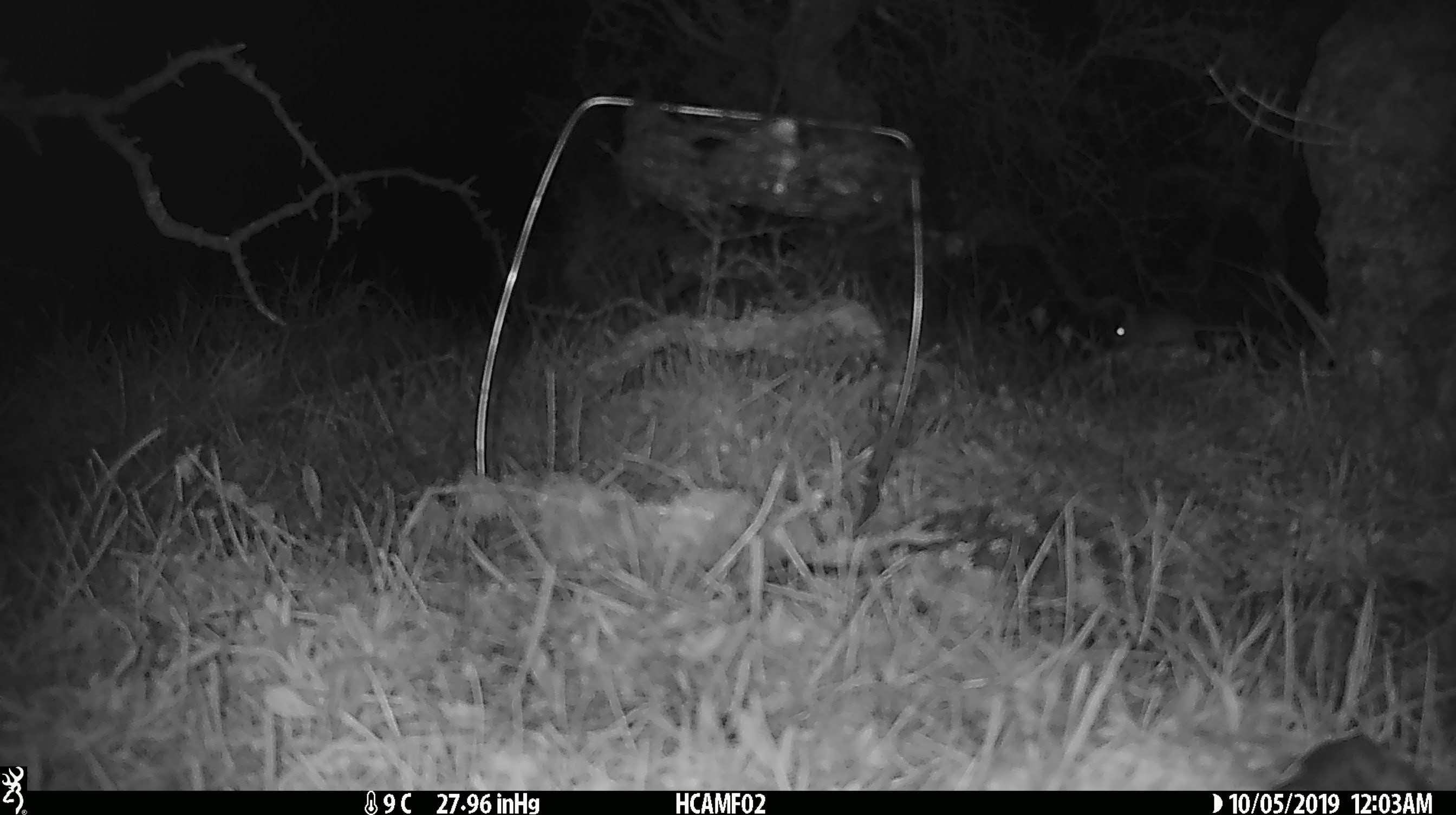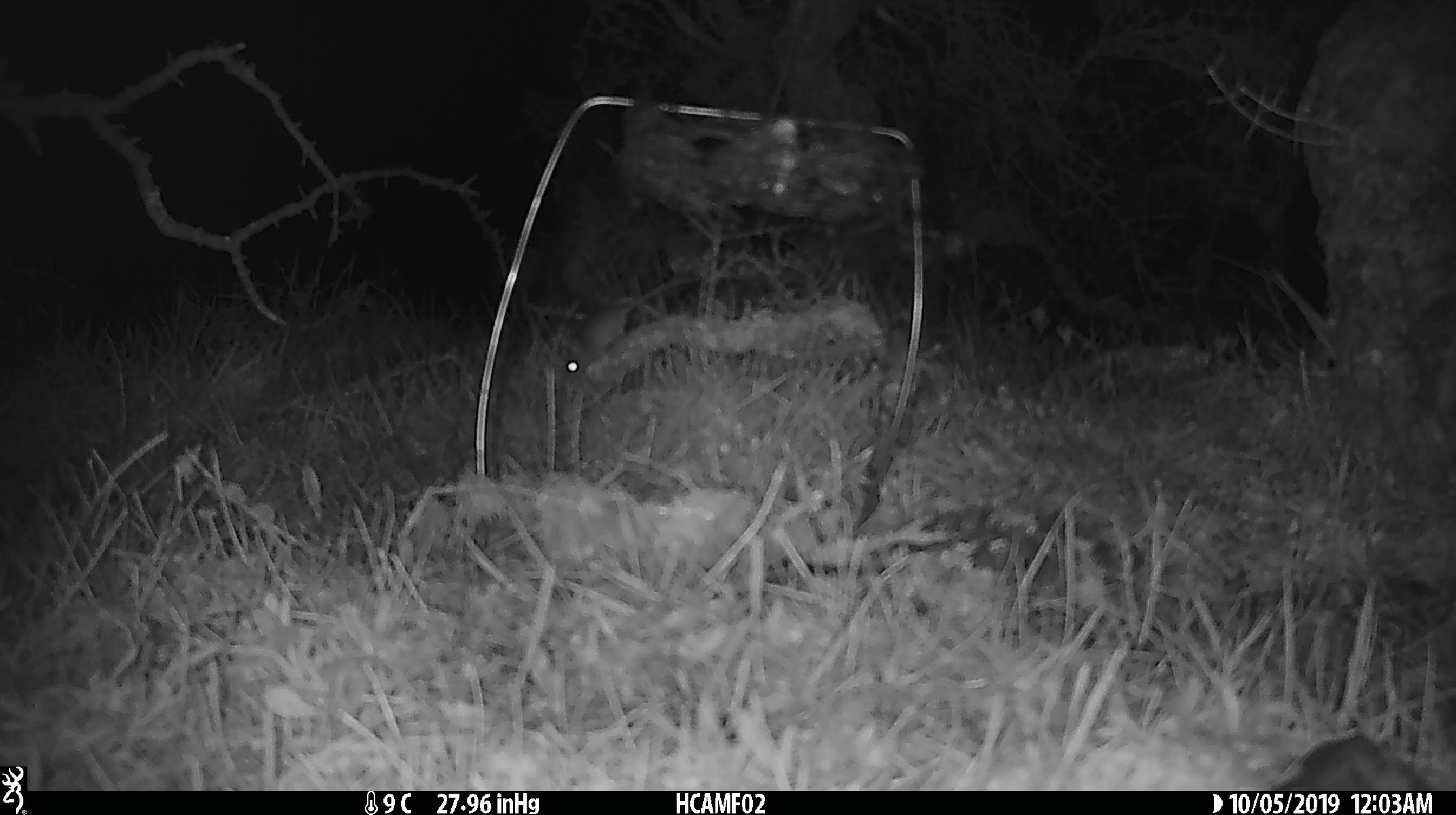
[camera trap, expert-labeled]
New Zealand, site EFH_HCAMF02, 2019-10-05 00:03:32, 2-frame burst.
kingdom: Animalia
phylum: Chordata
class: Mammalia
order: Rodentia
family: Muridae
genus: Mus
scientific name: Mus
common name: mouse